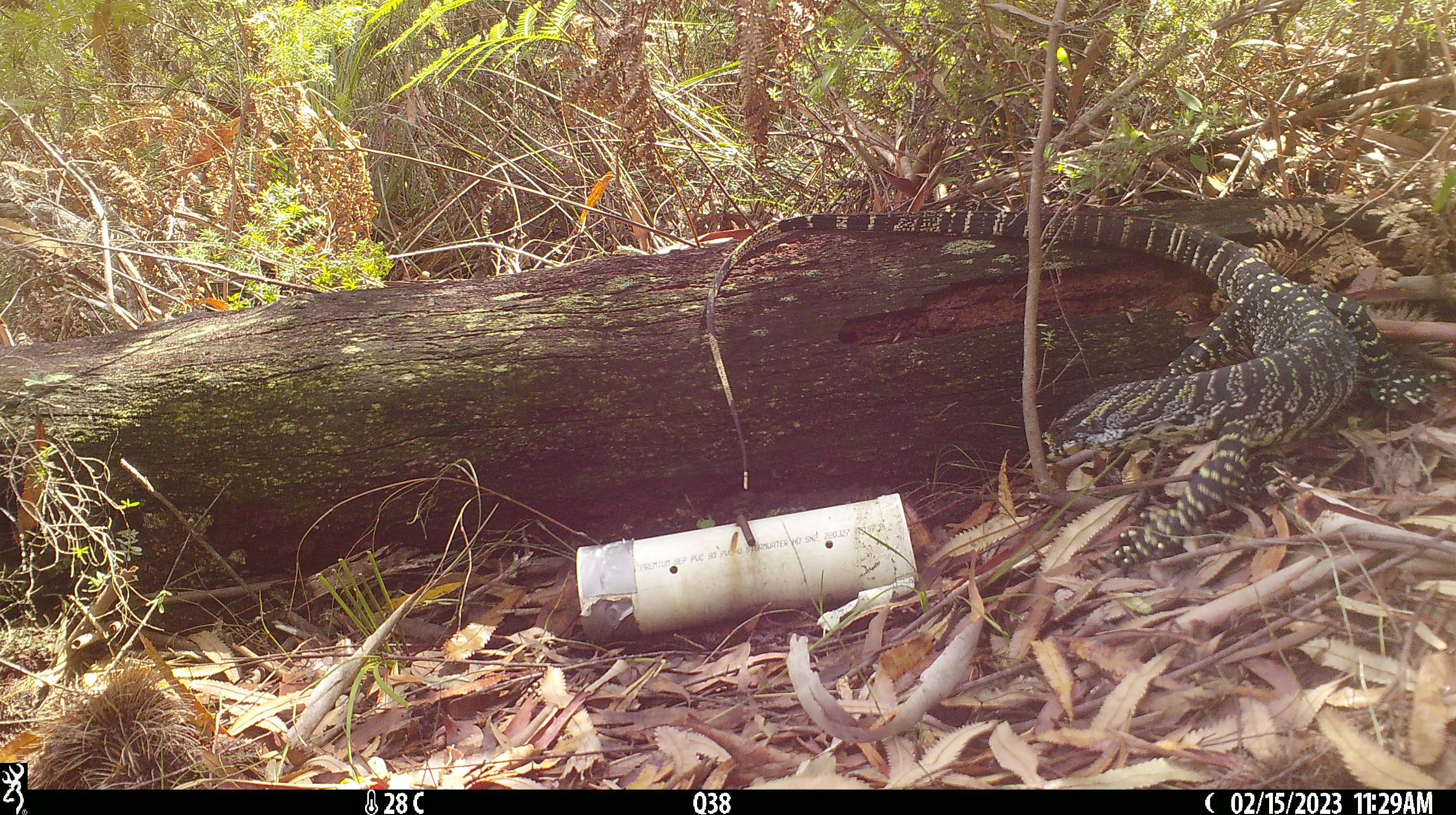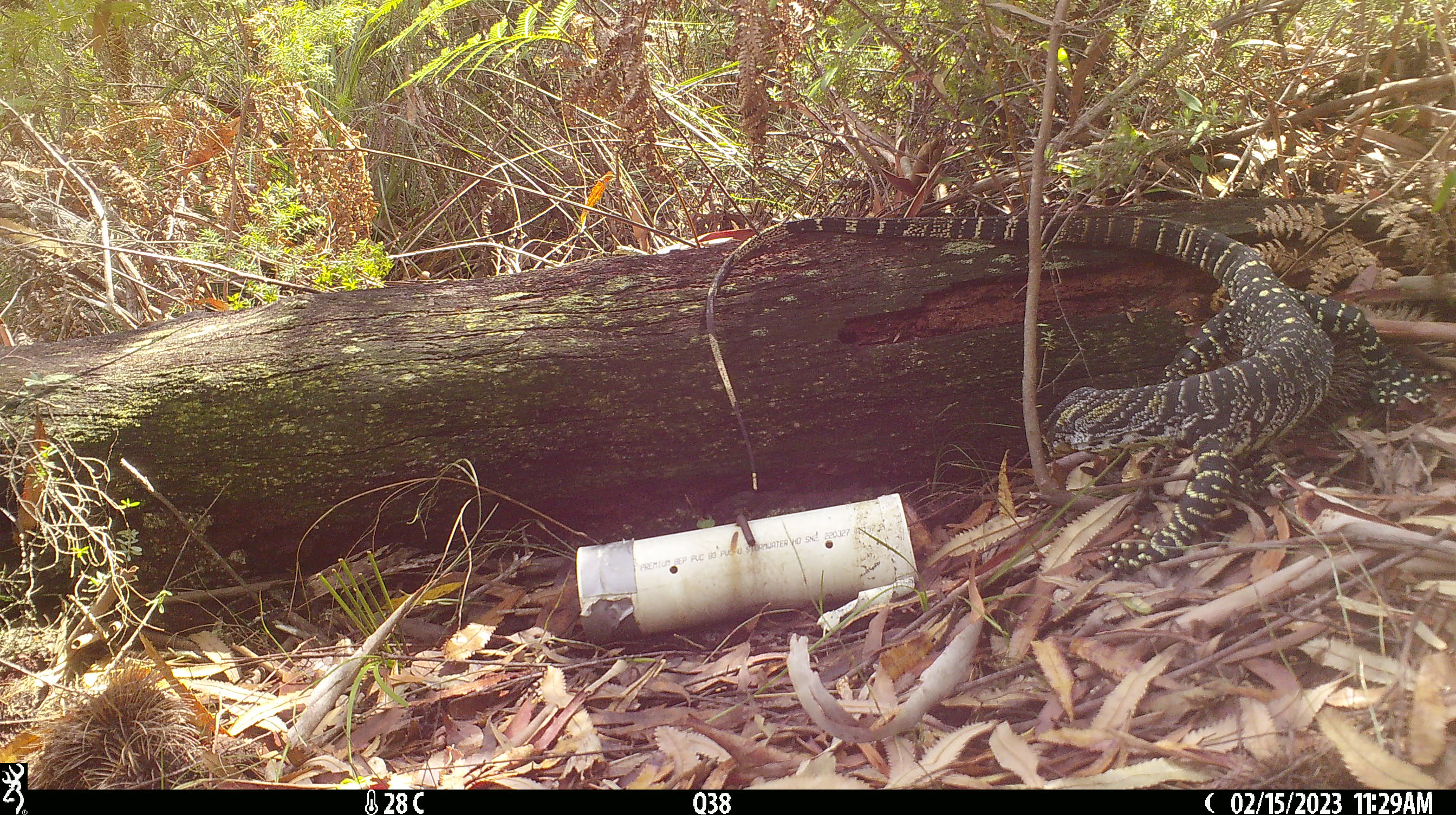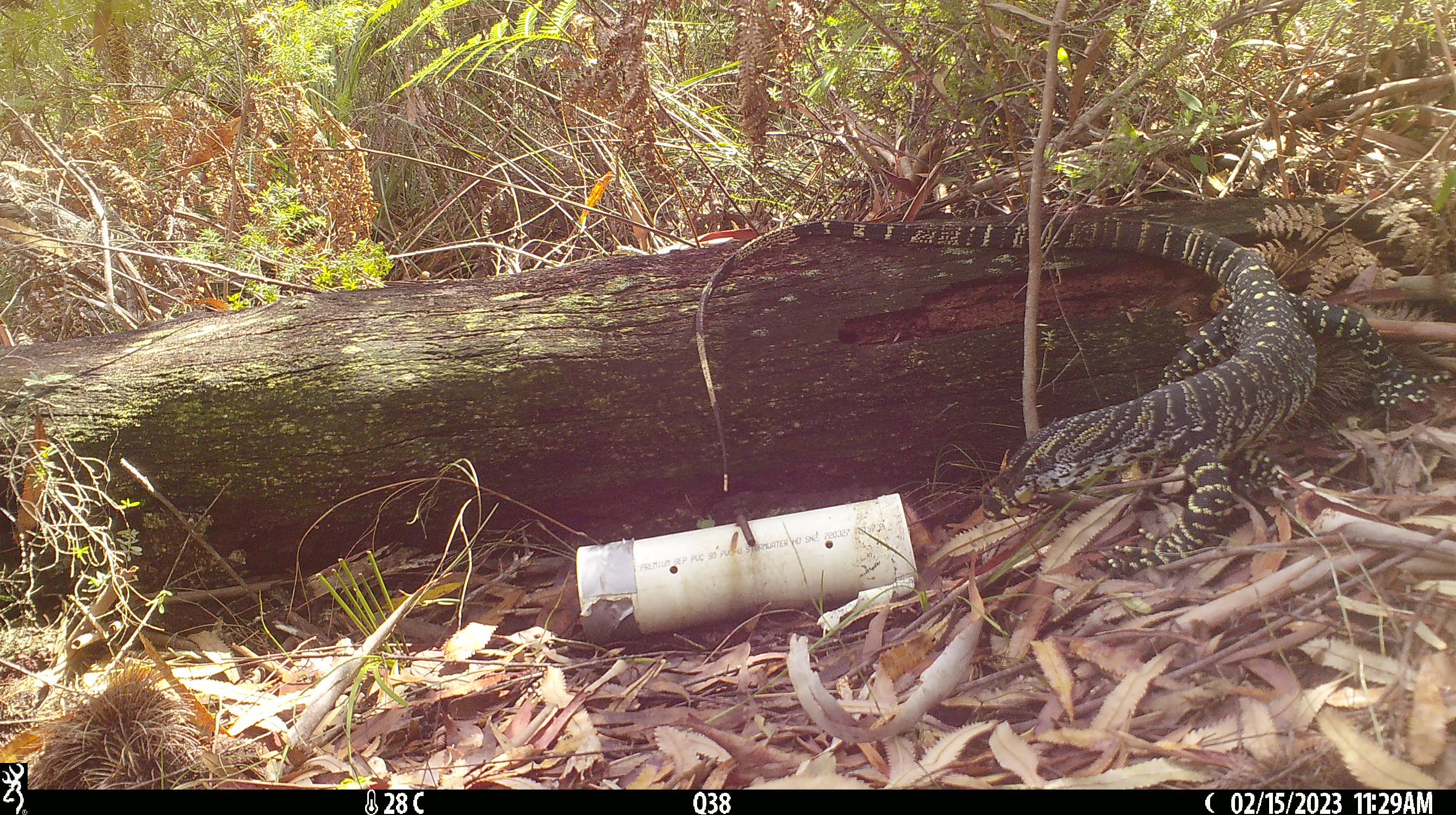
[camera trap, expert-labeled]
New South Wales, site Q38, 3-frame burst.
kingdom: Animalia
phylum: Chordata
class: Reptilia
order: Squamata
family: Varanidae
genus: Varanus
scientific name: Varanus varius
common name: lace monitor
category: goanna